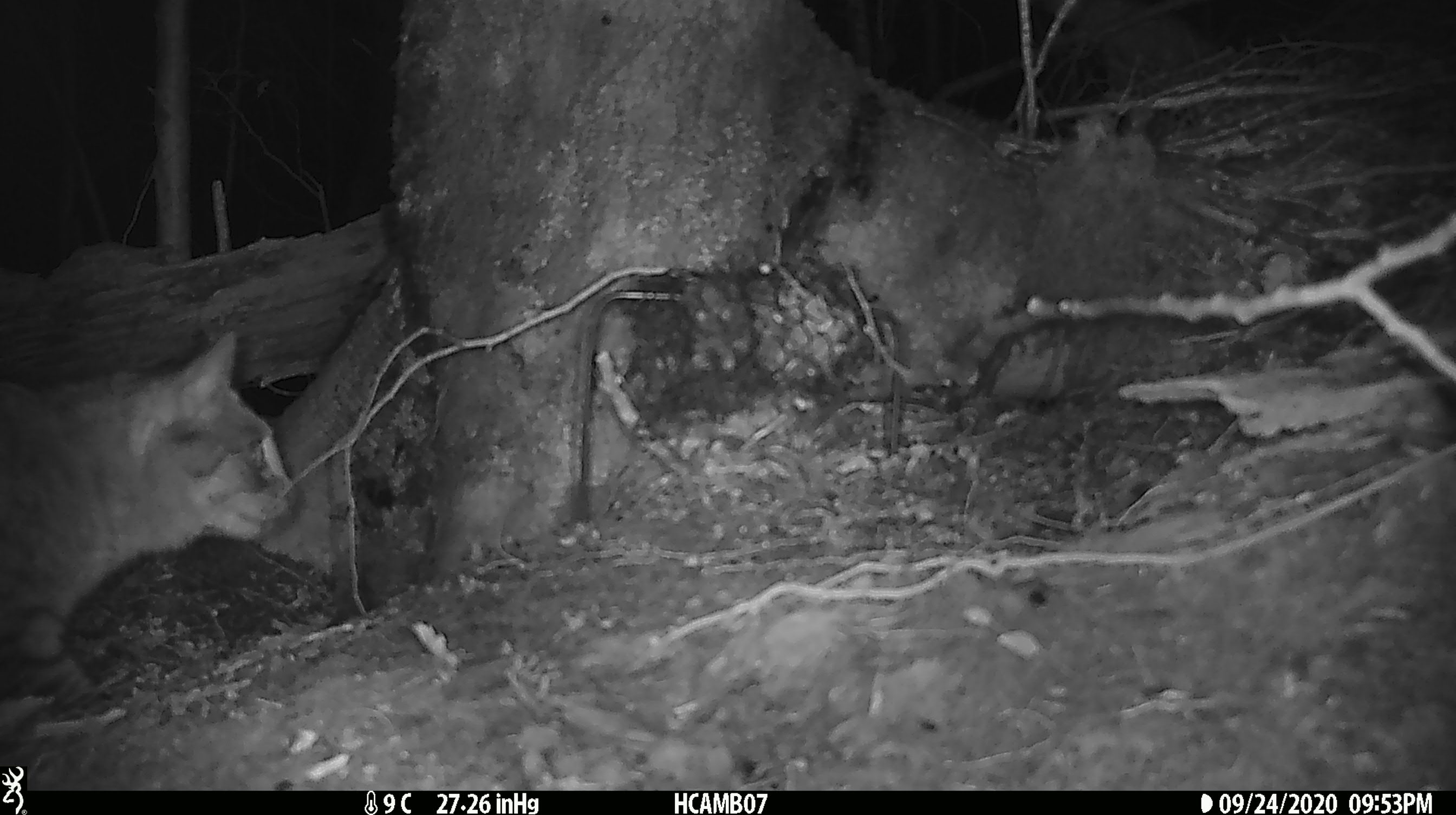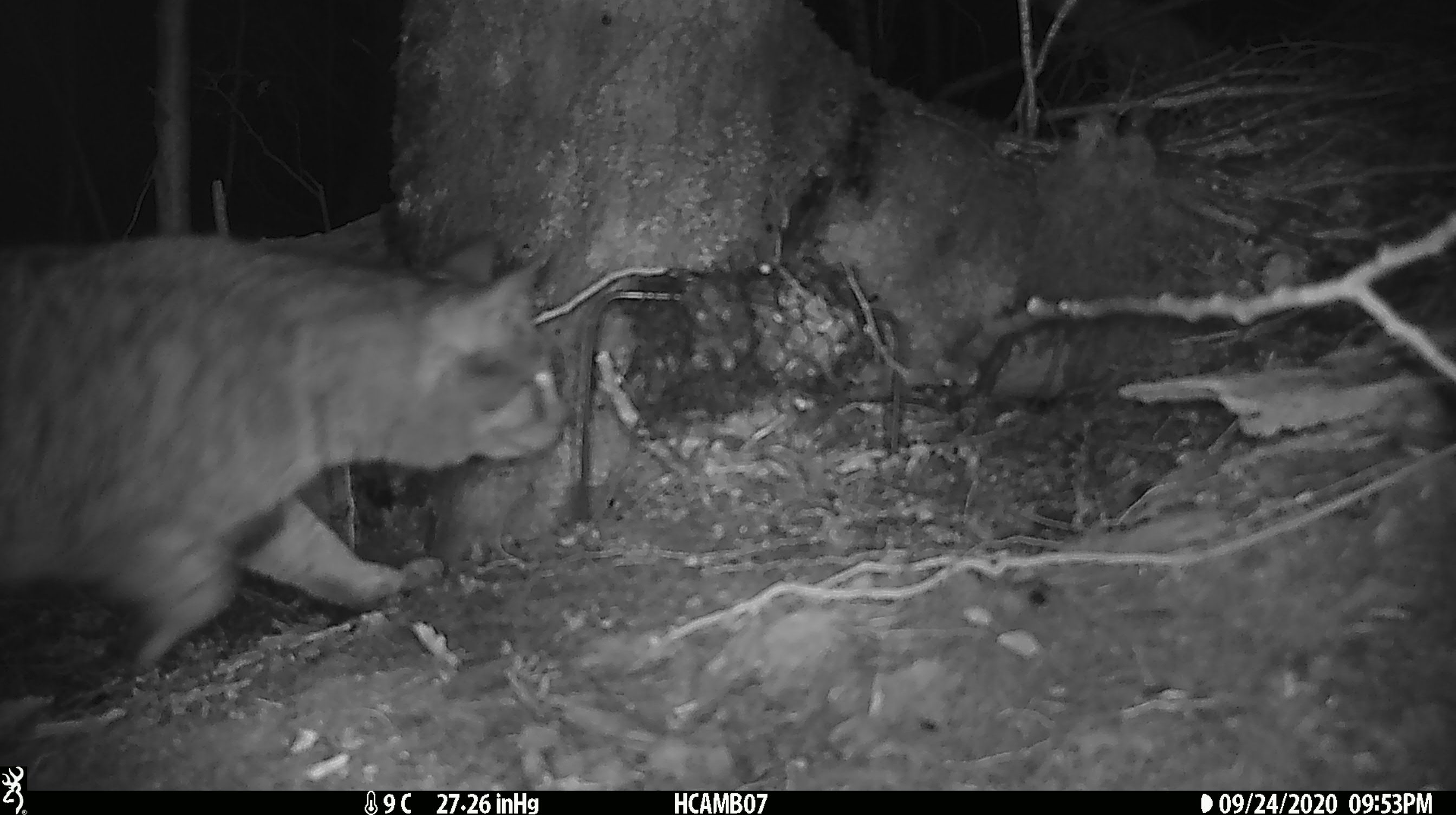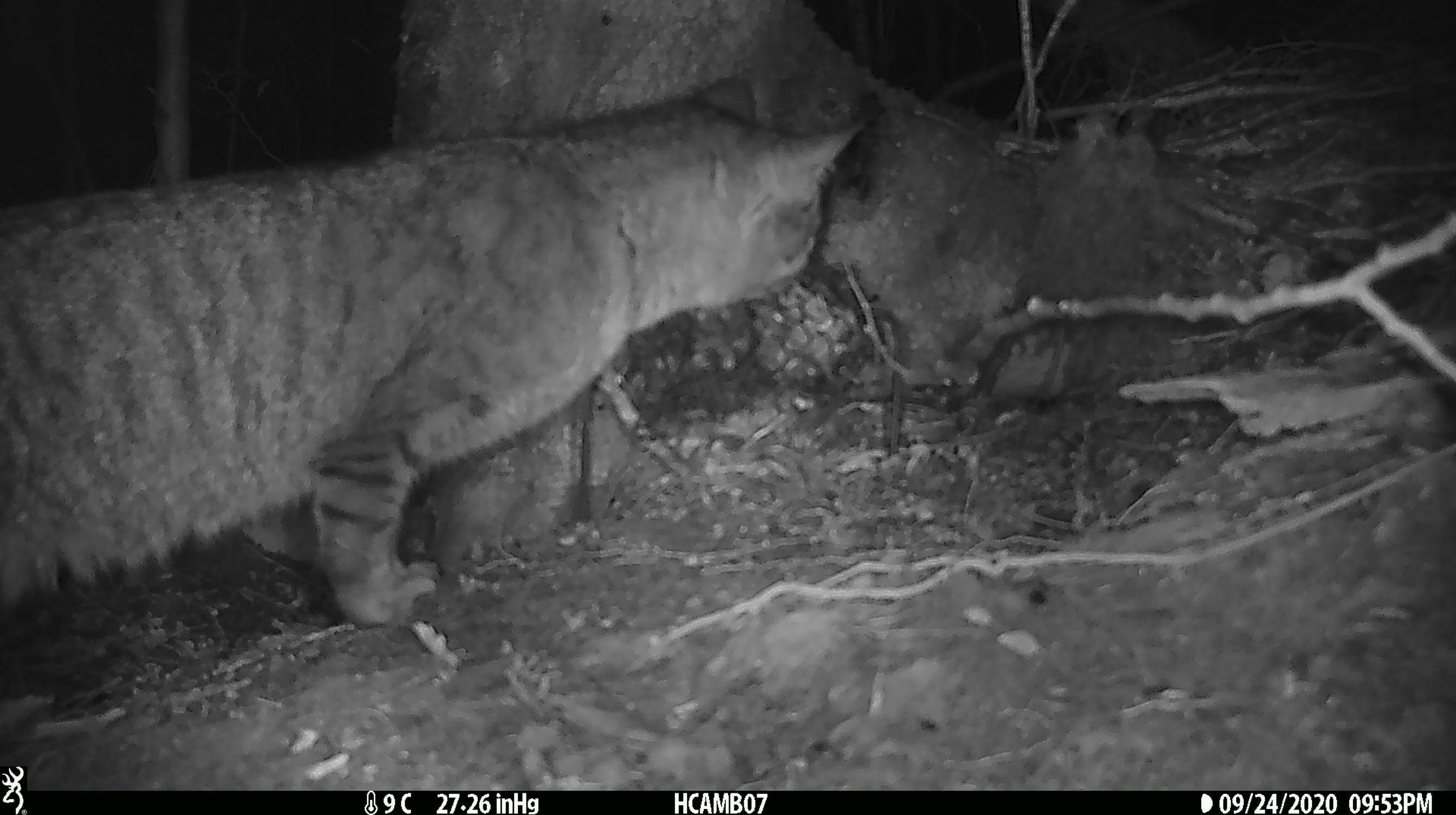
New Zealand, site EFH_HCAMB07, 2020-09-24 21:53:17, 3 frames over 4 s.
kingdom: Animalia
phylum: Chordata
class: Mammalia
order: Carnivora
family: Felidae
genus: Felis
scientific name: Felis catus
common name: domestic cat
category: cat